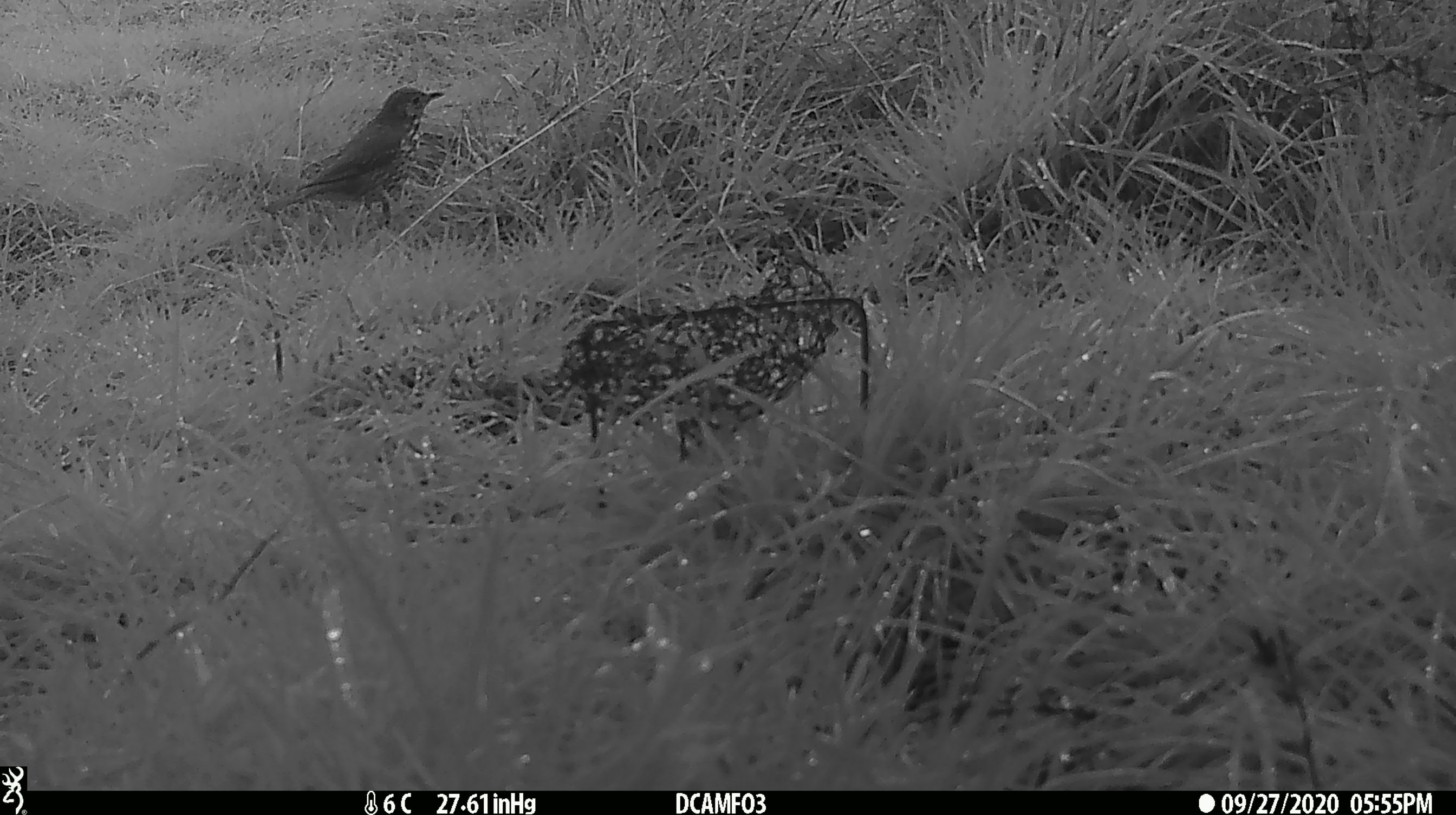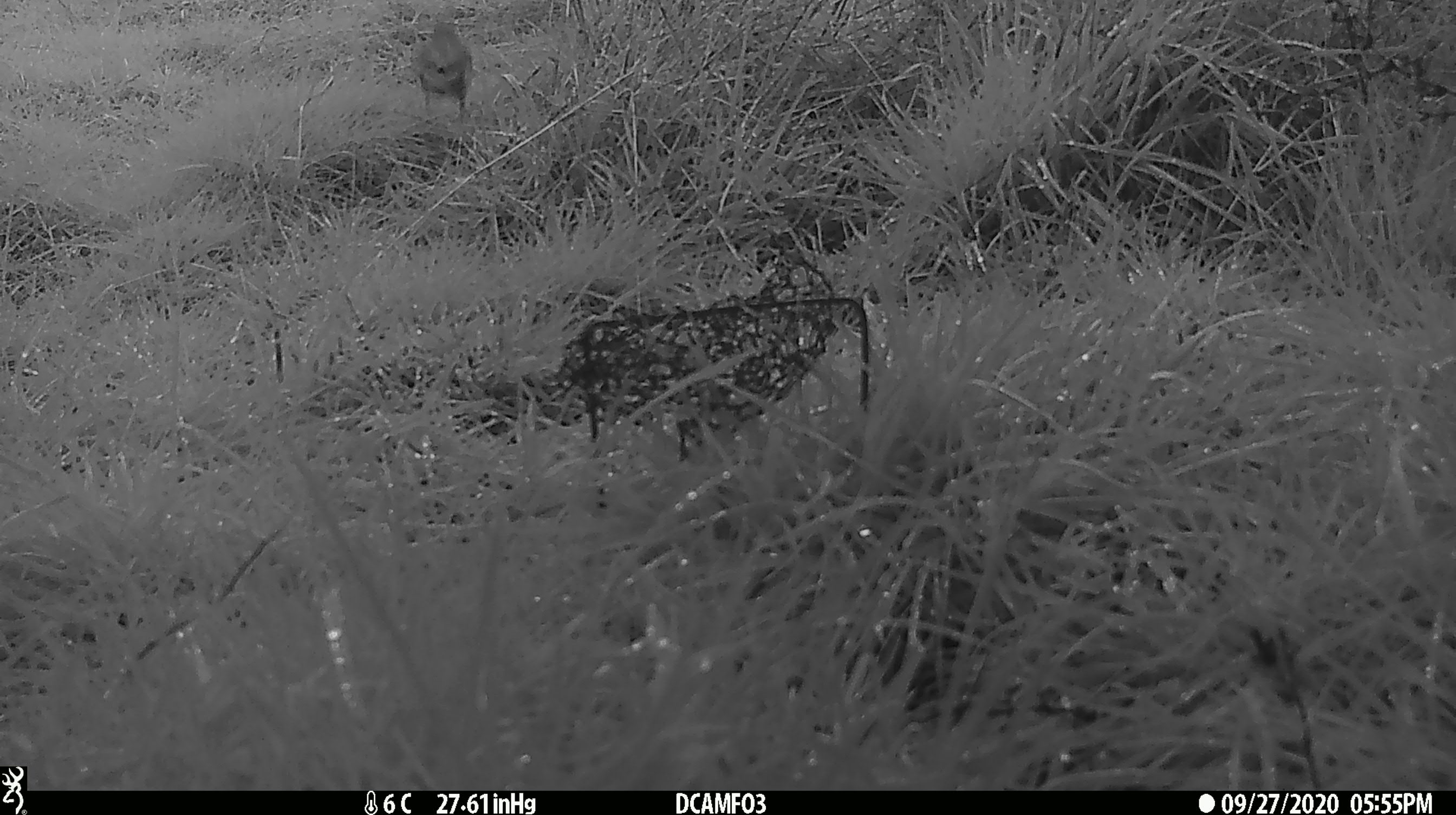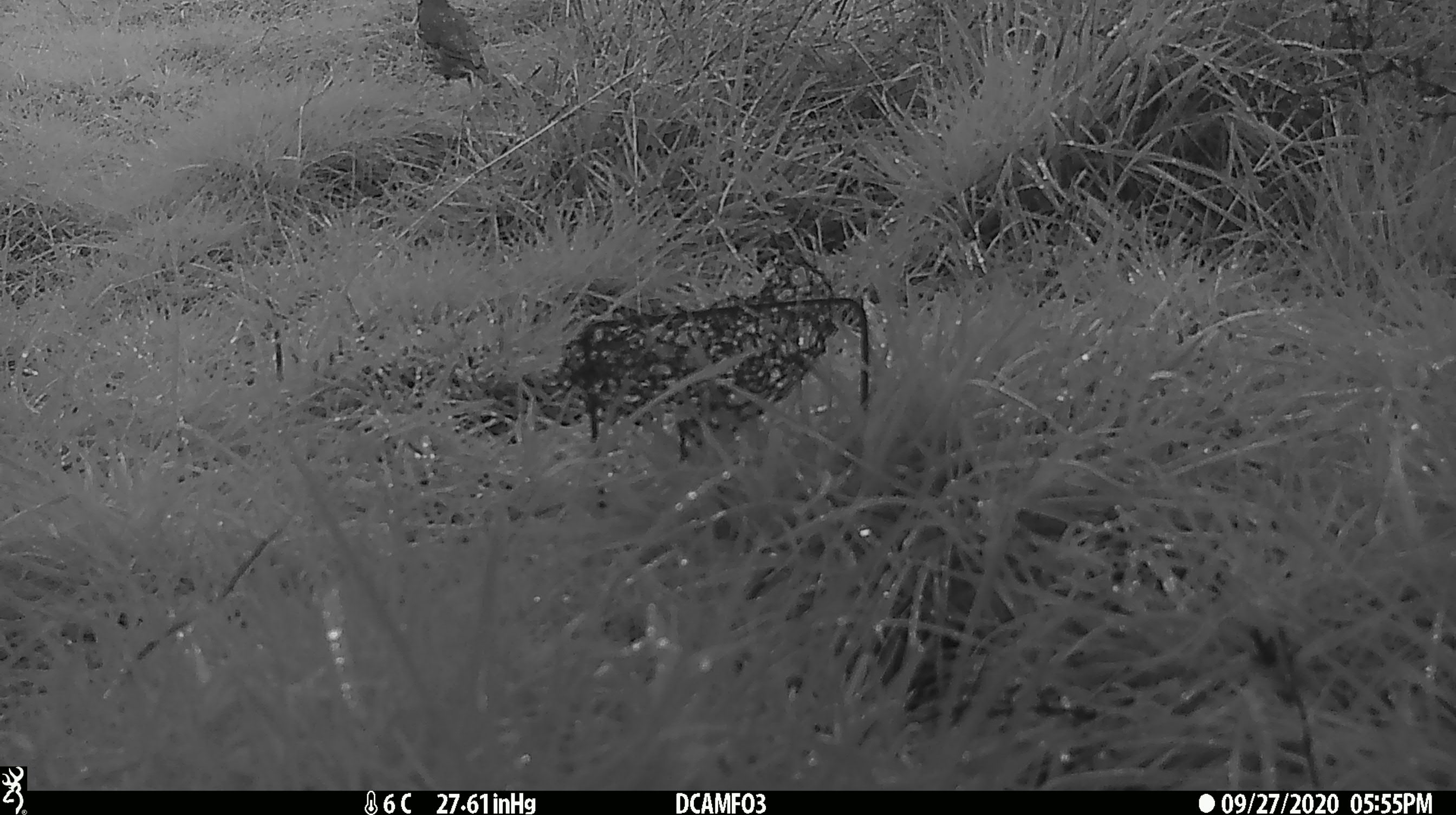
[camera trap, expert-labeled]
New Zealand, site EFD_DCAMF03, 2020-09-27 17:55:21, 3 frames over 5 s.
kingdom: Animalia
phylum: Chordata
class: Aves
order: Passeriformes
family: Turdidae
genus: Turdus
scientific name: Turdus philomelos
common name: song thrush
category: thrush